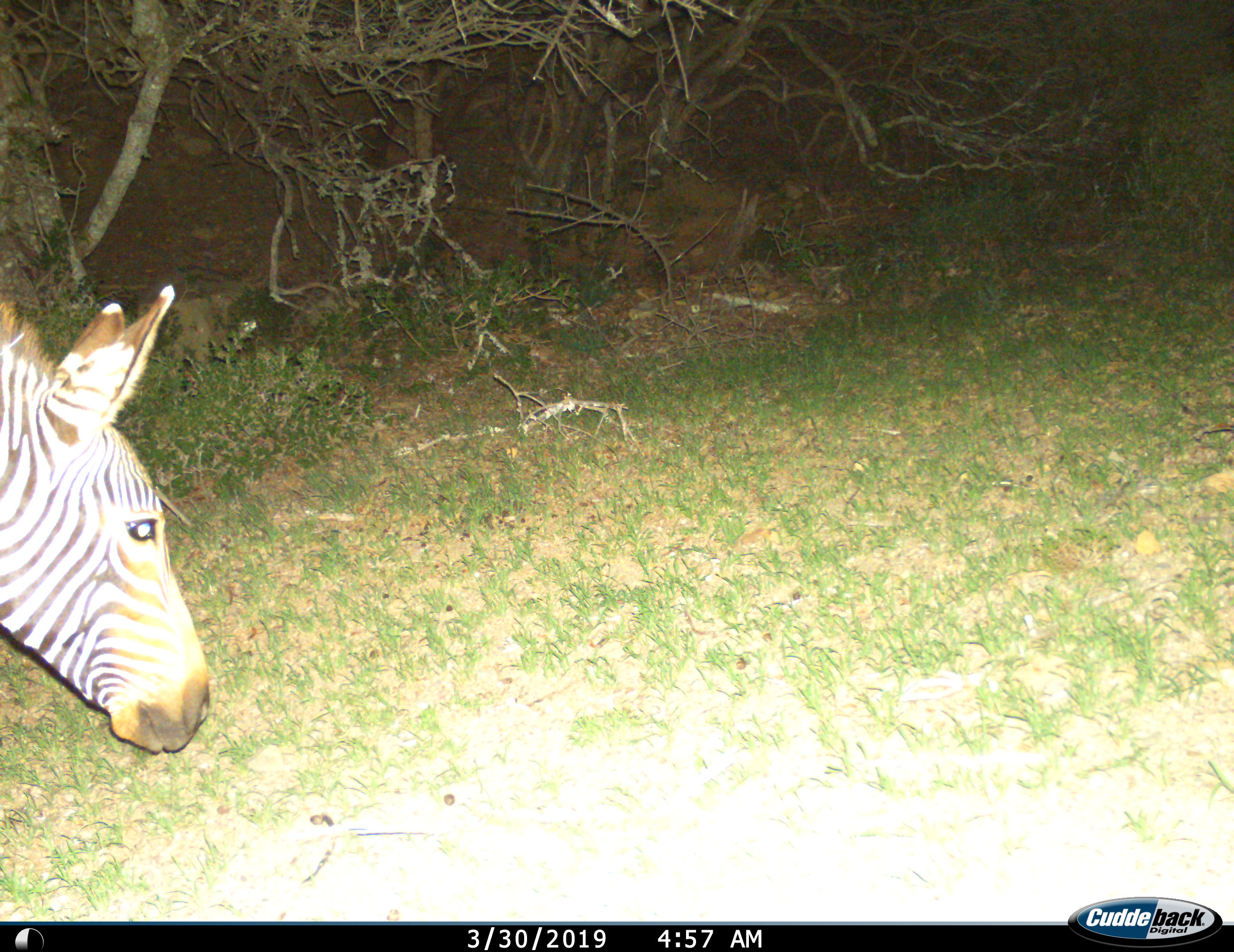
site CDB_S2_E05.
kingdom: Animalia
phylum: Chordata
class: Mammalia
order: Perissodactyla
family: Equidae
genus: Equus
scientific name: Equus zebra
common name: mountain zebra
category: zebramountain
Zebramountain (mountain zebra) (Equus zebra), count 1. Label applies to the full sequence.